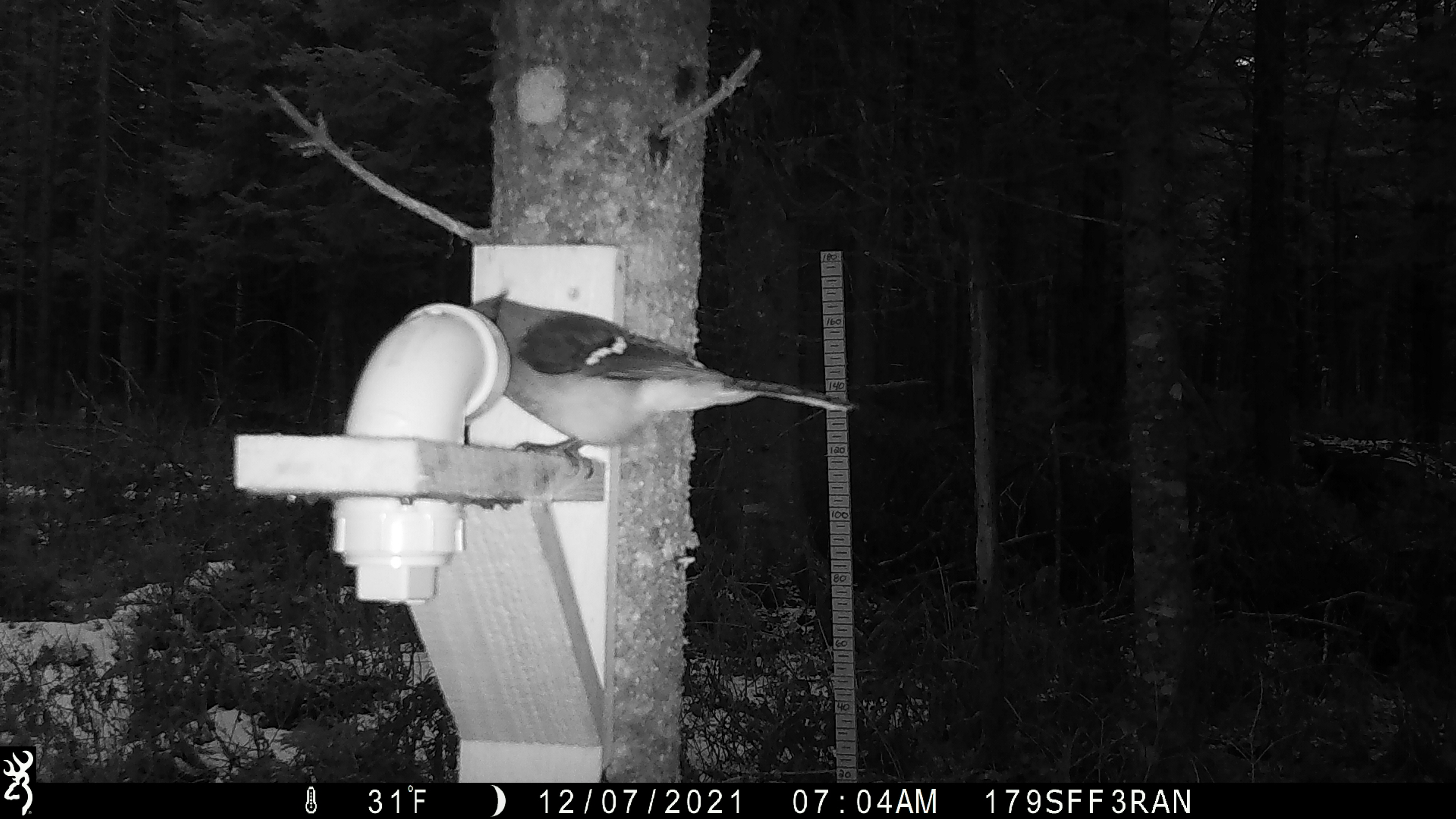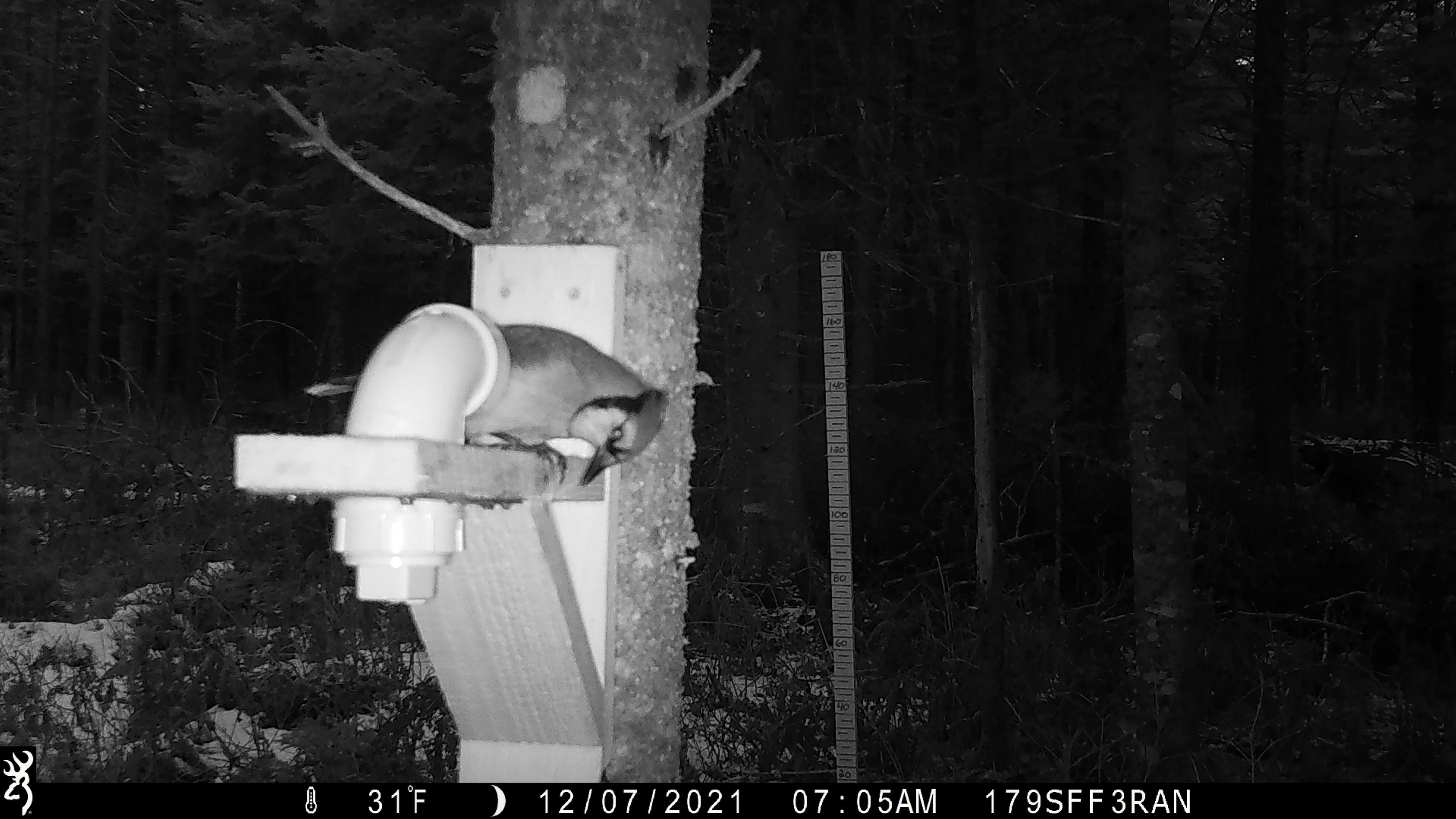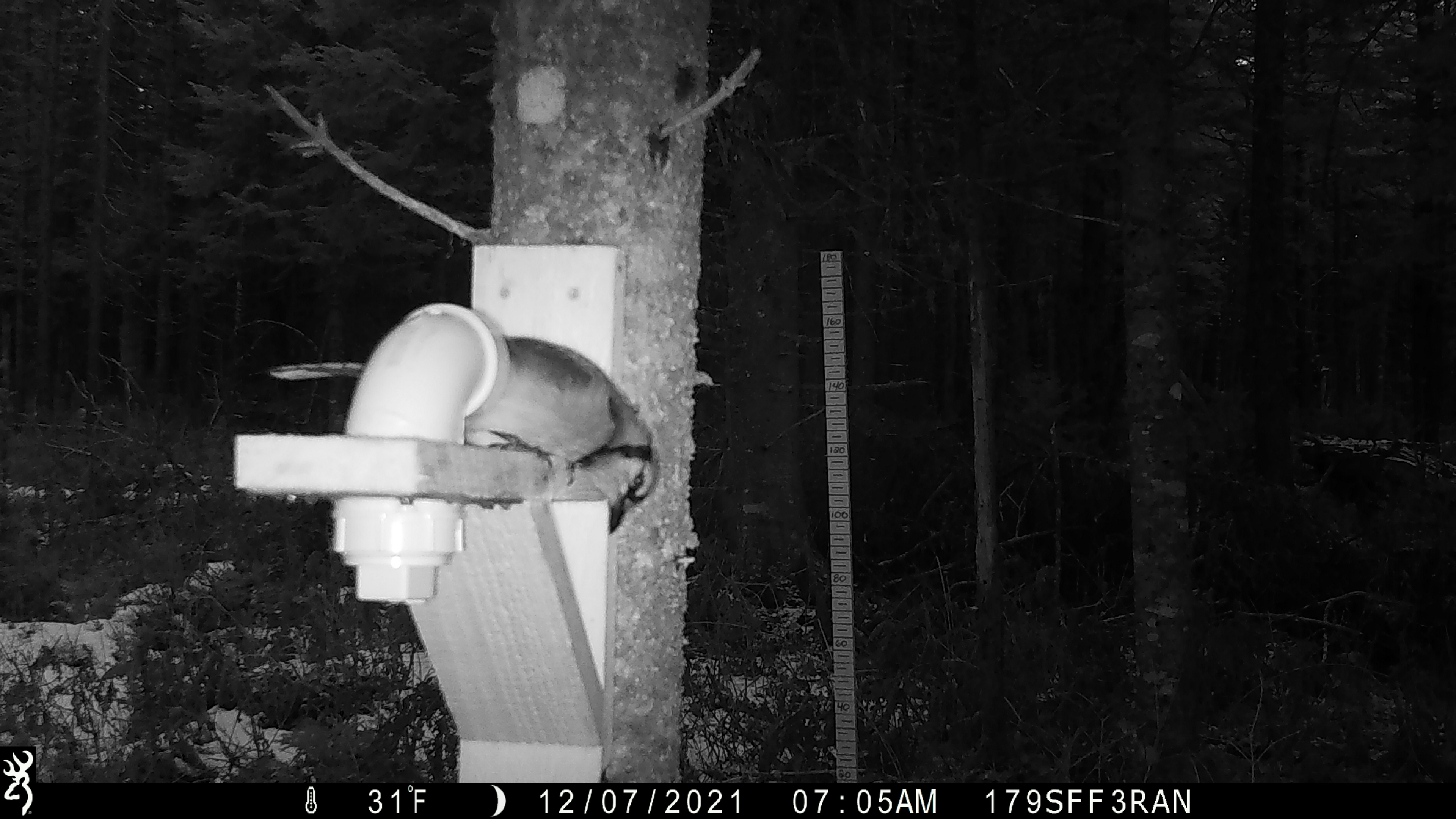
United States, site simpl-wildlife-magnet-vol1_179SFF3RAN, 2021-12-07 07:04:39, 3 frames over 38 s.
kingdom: Animalia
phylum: Chordata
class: Aves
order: Passeriformes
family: Corvidae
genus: Cyanocitta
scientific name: Cyanocitta cristata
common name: blue jay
Blue jay (Cyanocitta cristata).